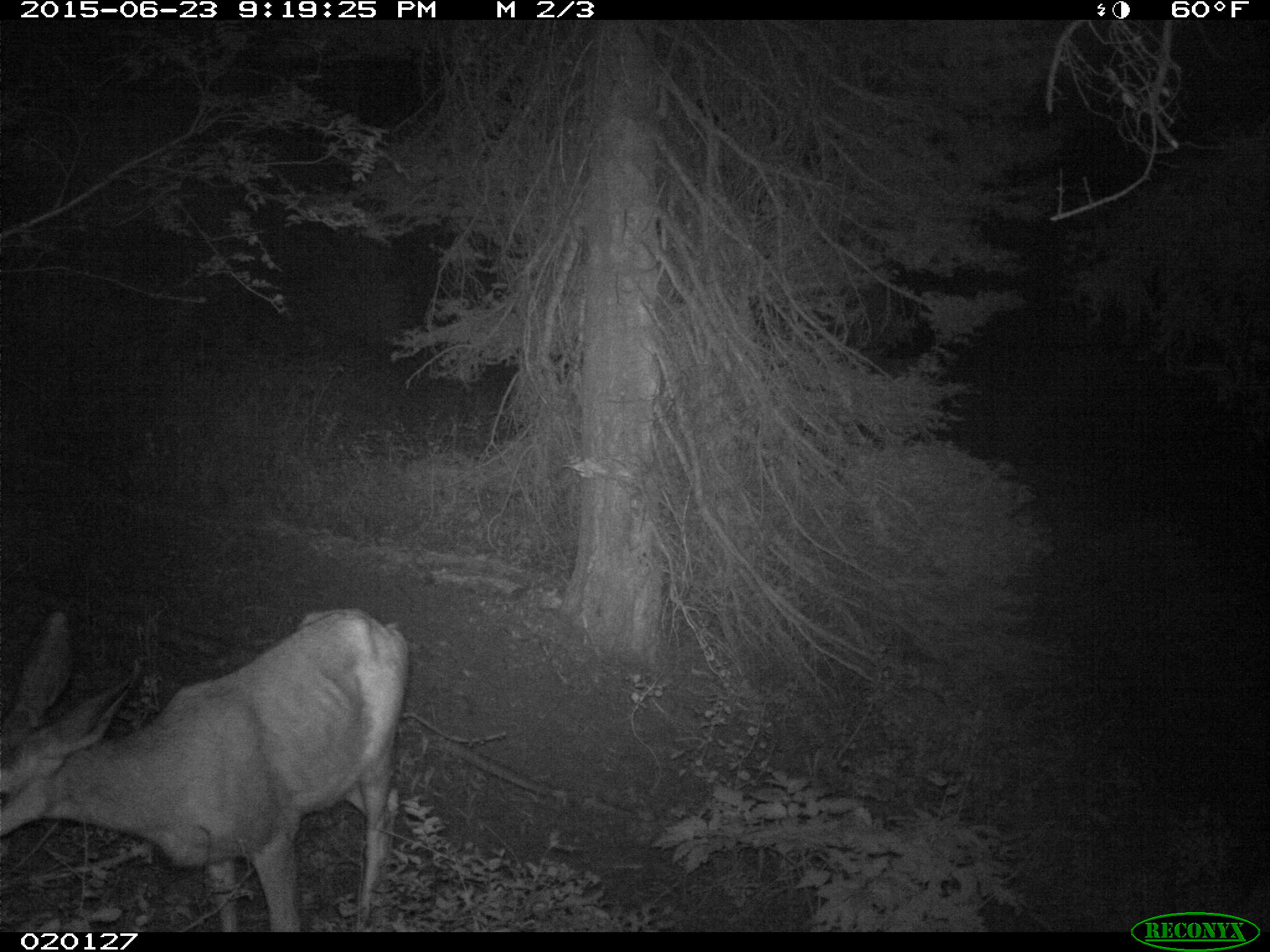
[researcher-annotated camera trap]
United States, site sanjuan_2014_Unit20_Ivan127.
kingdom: Animalia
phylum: Chordata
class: Mammalia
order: Artiodactyla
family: Cervidae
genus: Odocoileus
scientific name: Odocoileus hemionus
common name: mule deer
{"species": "Odocoileus hemionus (mule deer)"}